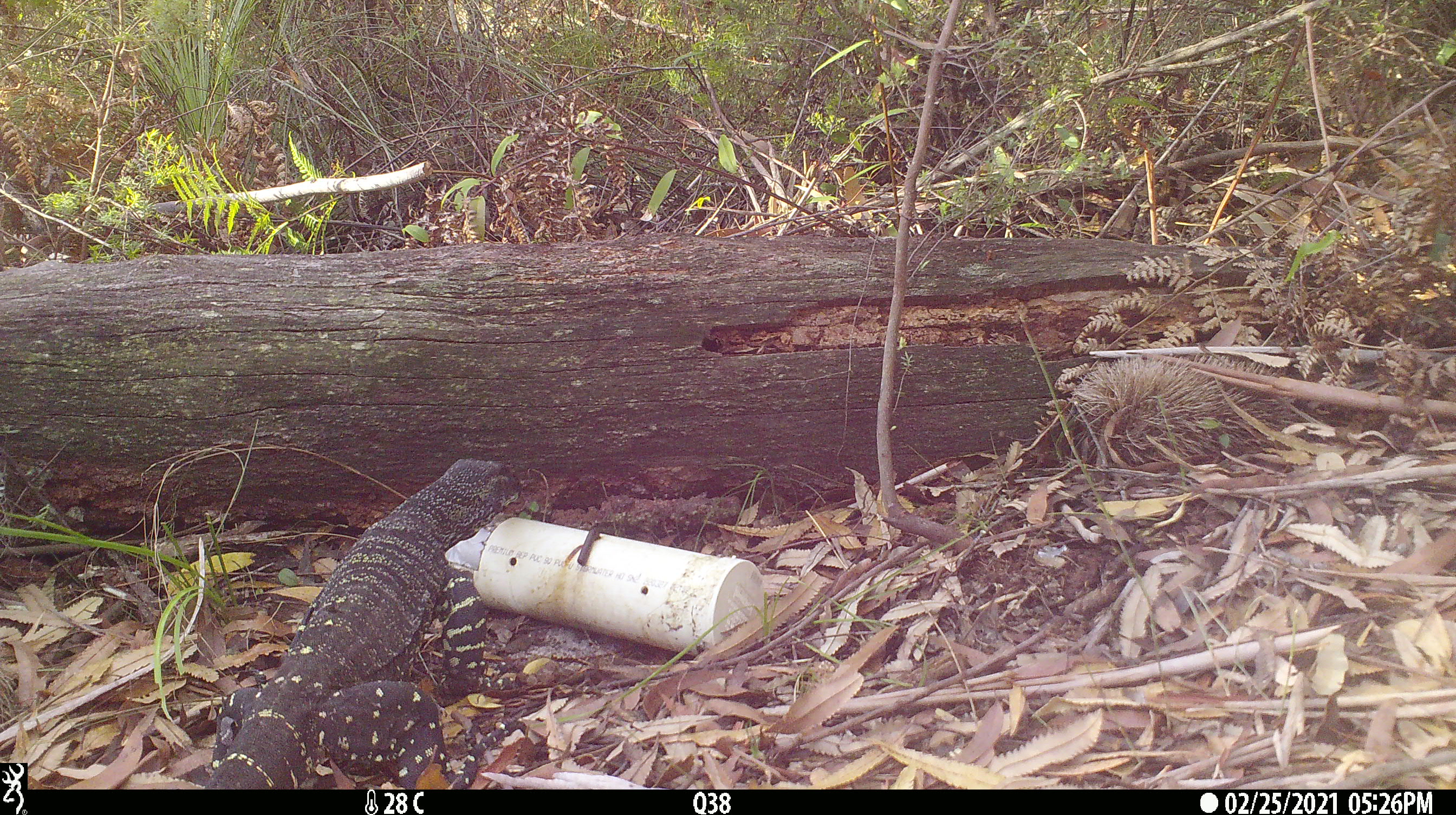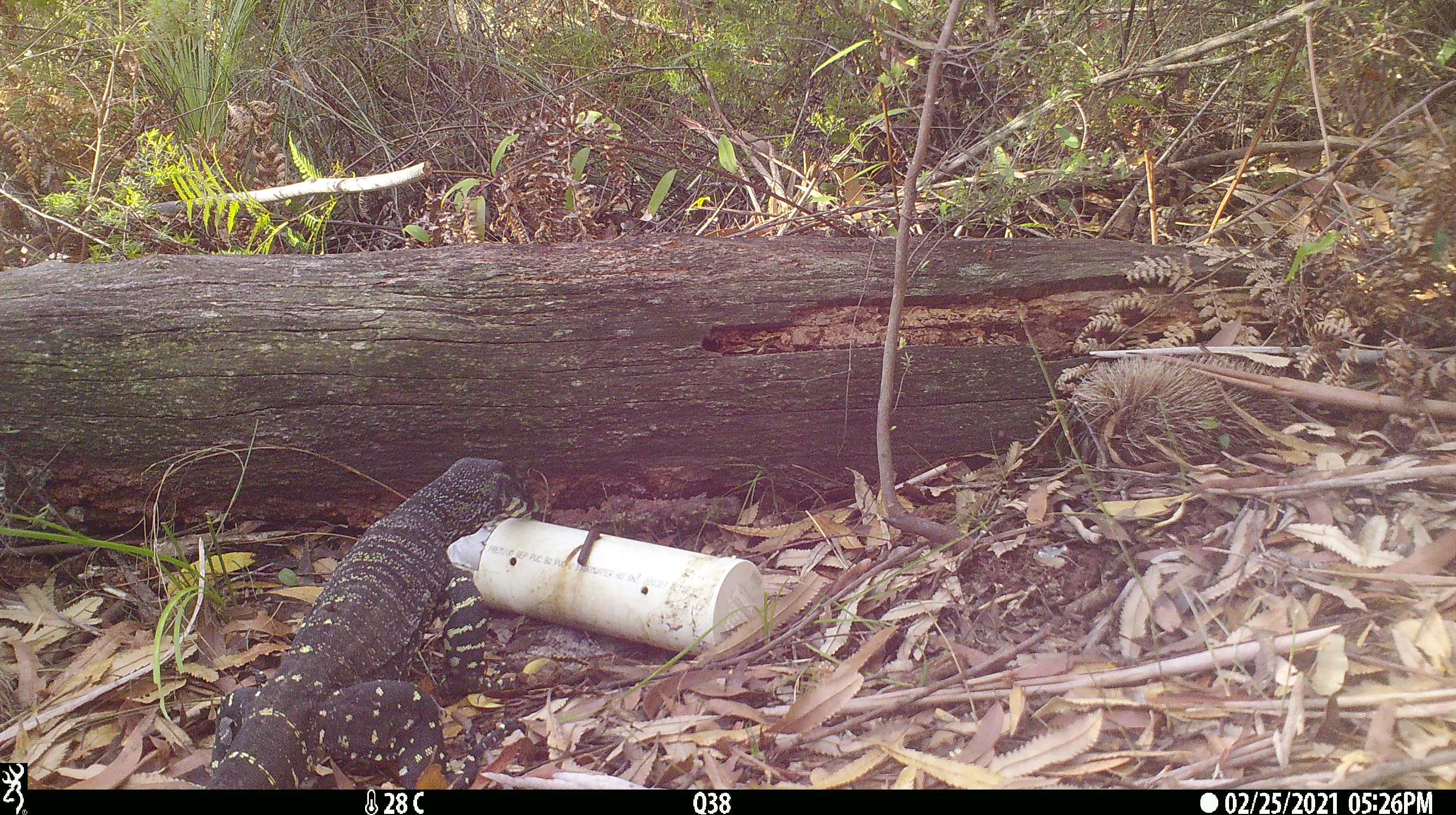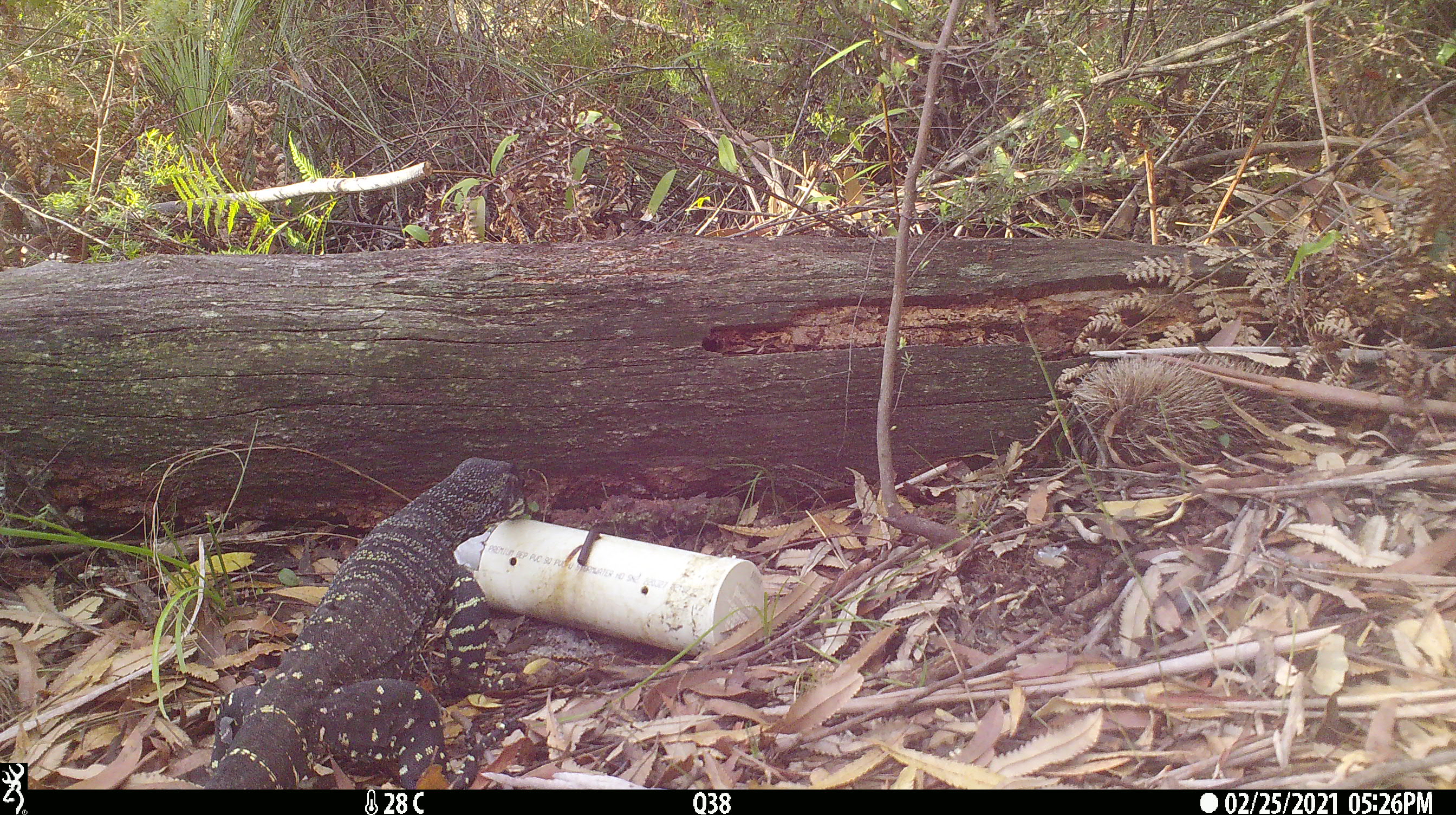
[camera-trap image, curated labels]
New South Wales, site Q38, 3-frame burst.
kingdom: Animalia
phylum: Chordata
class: Reptilia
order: Squamata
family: Varanidae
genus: Varanus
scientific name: Varanus varius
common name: lace monitor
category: goanna